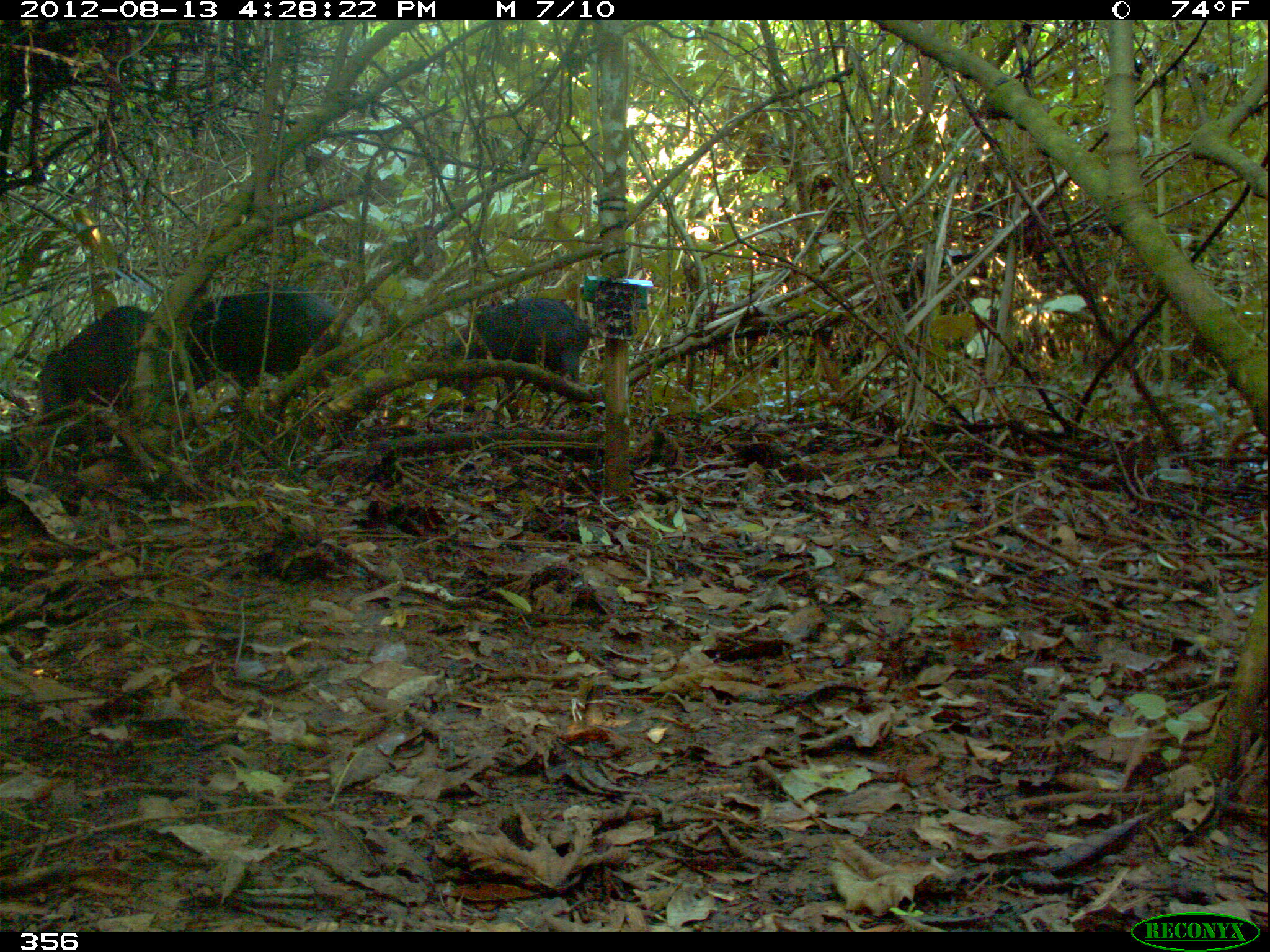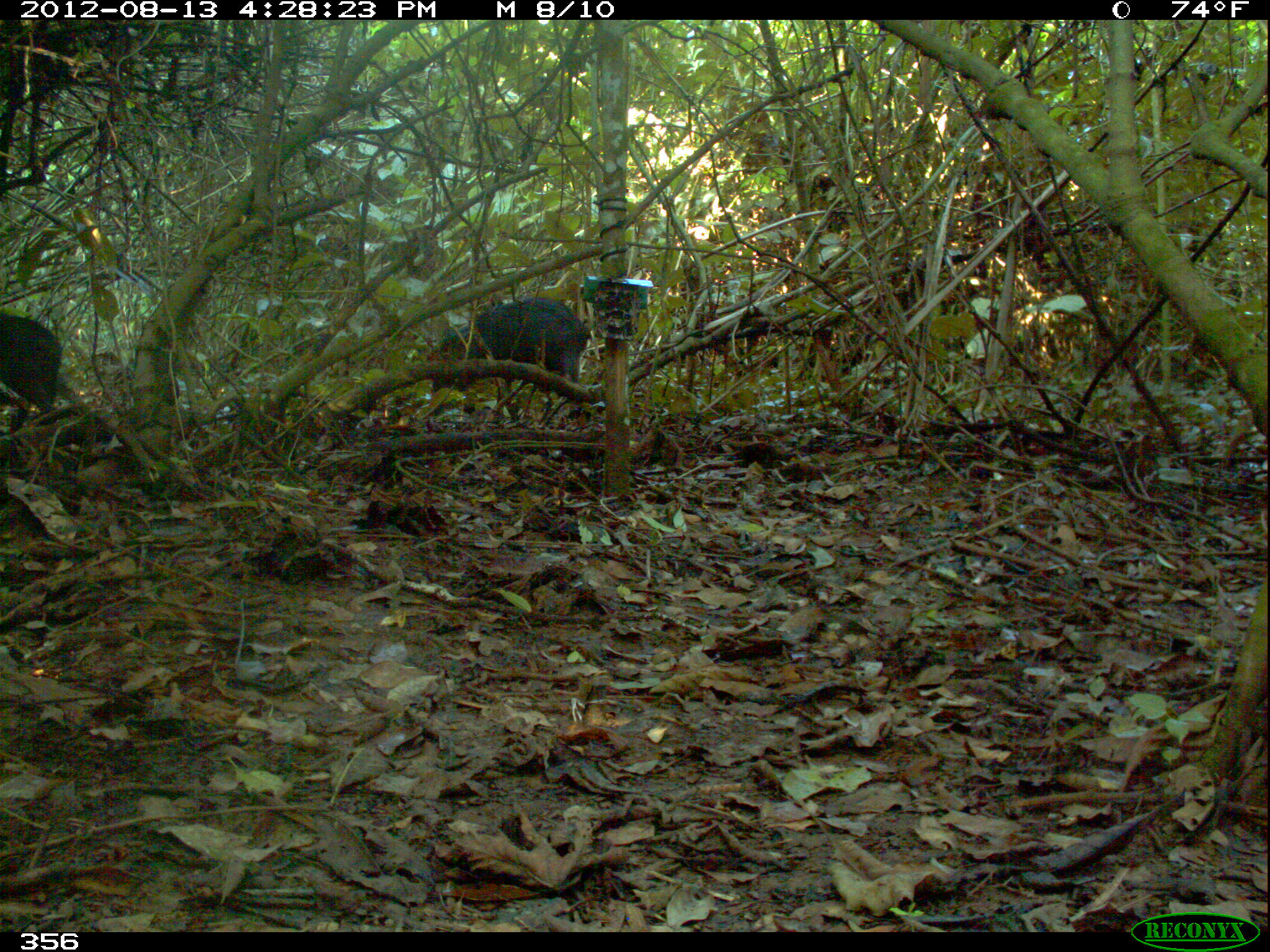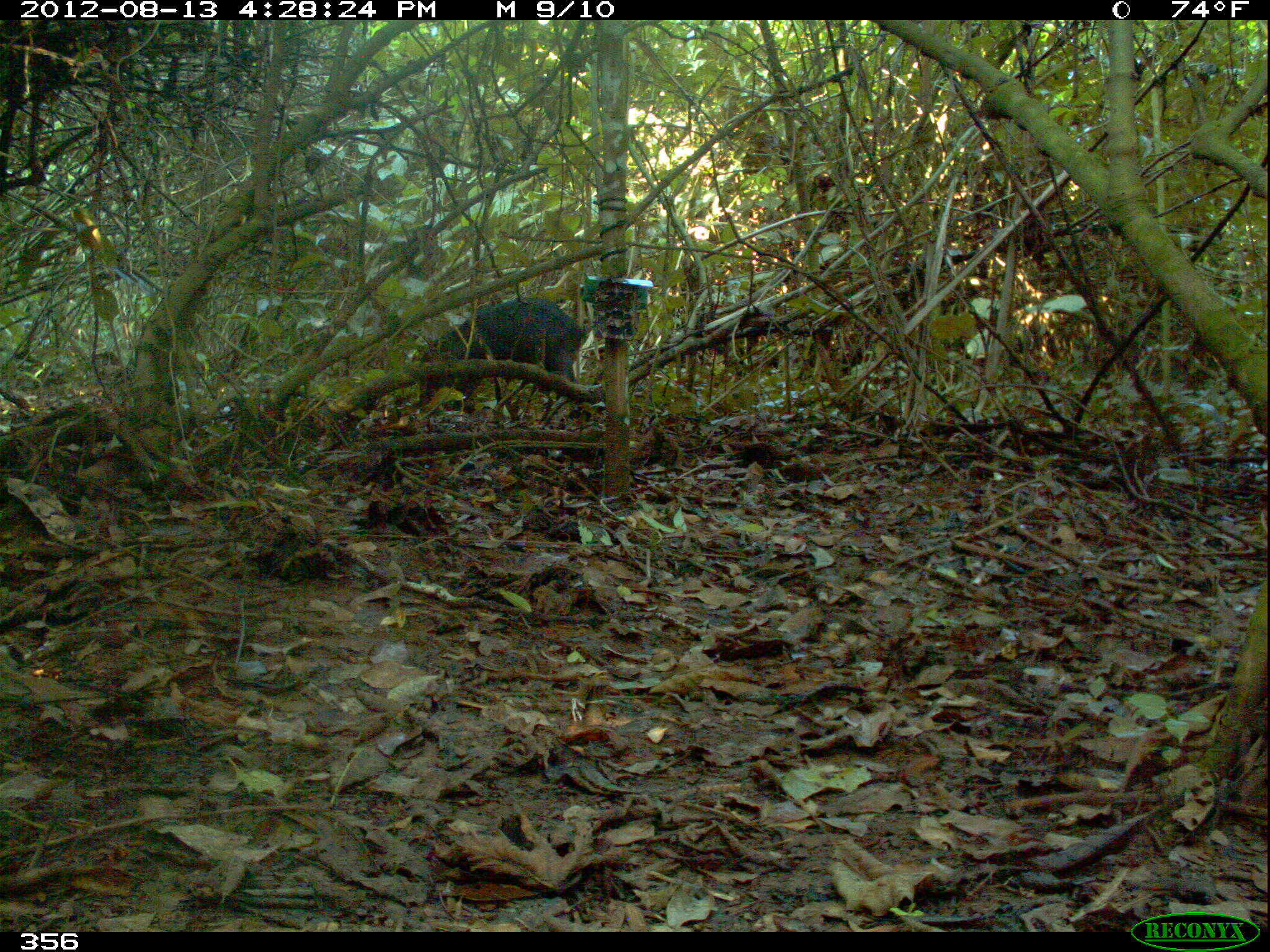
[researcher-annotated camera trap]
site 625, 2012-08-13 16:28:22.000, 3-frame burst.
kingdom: Animalia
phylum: Chordata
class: Mammalia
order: Artiodactyla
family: Tayassuidae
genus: Tayassu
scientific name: Tayassu pecari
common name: white-lipped peccary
Tayassu pecari (white-lipped peccary).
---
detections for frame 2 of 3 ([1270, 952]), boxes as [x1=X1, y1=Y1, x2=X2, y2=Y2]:
tayassu pecari: [x1=429, y1=296, x2=594, y2=422]; [x1=0, y1=308, x2=64, y2=424]